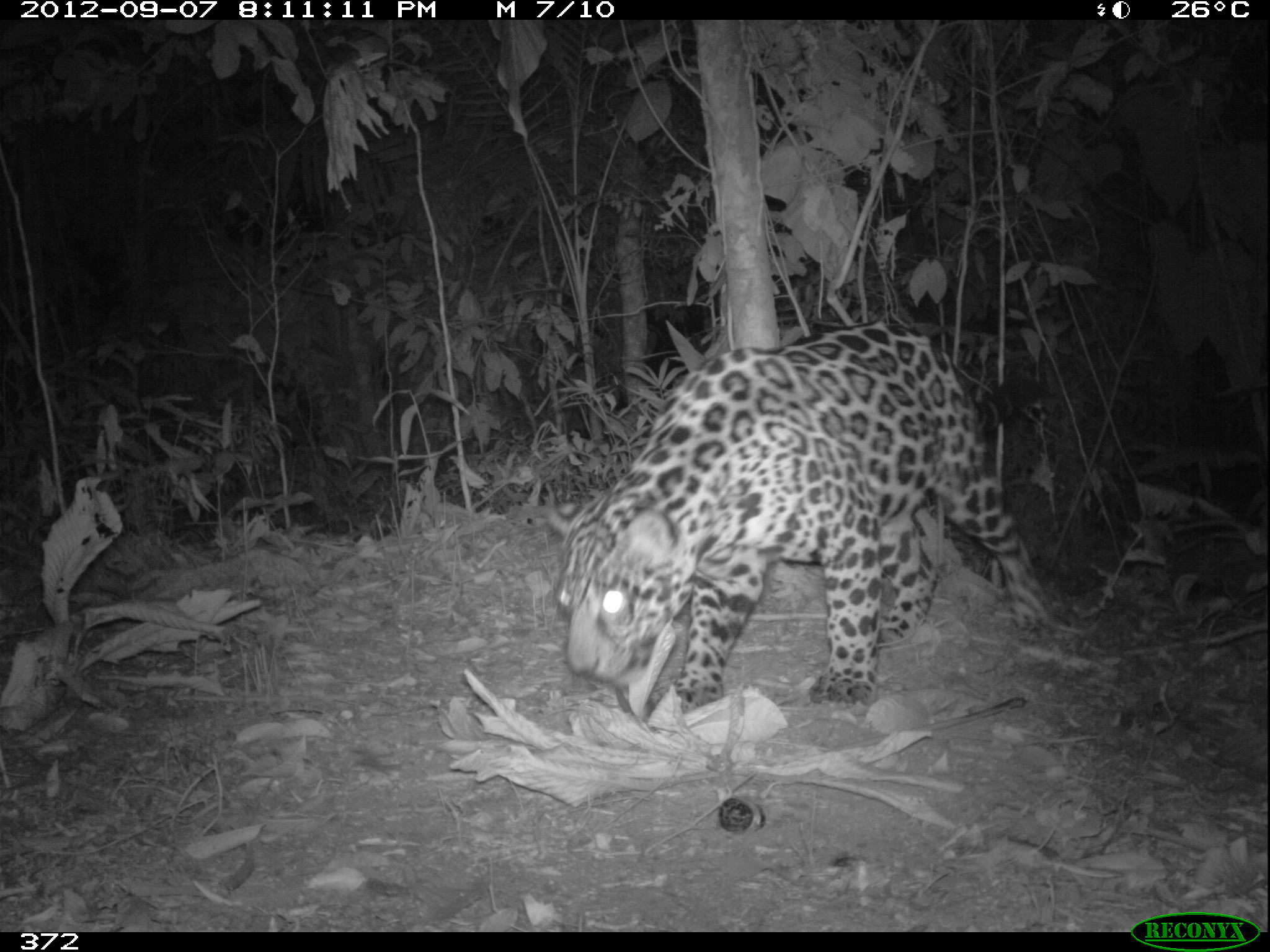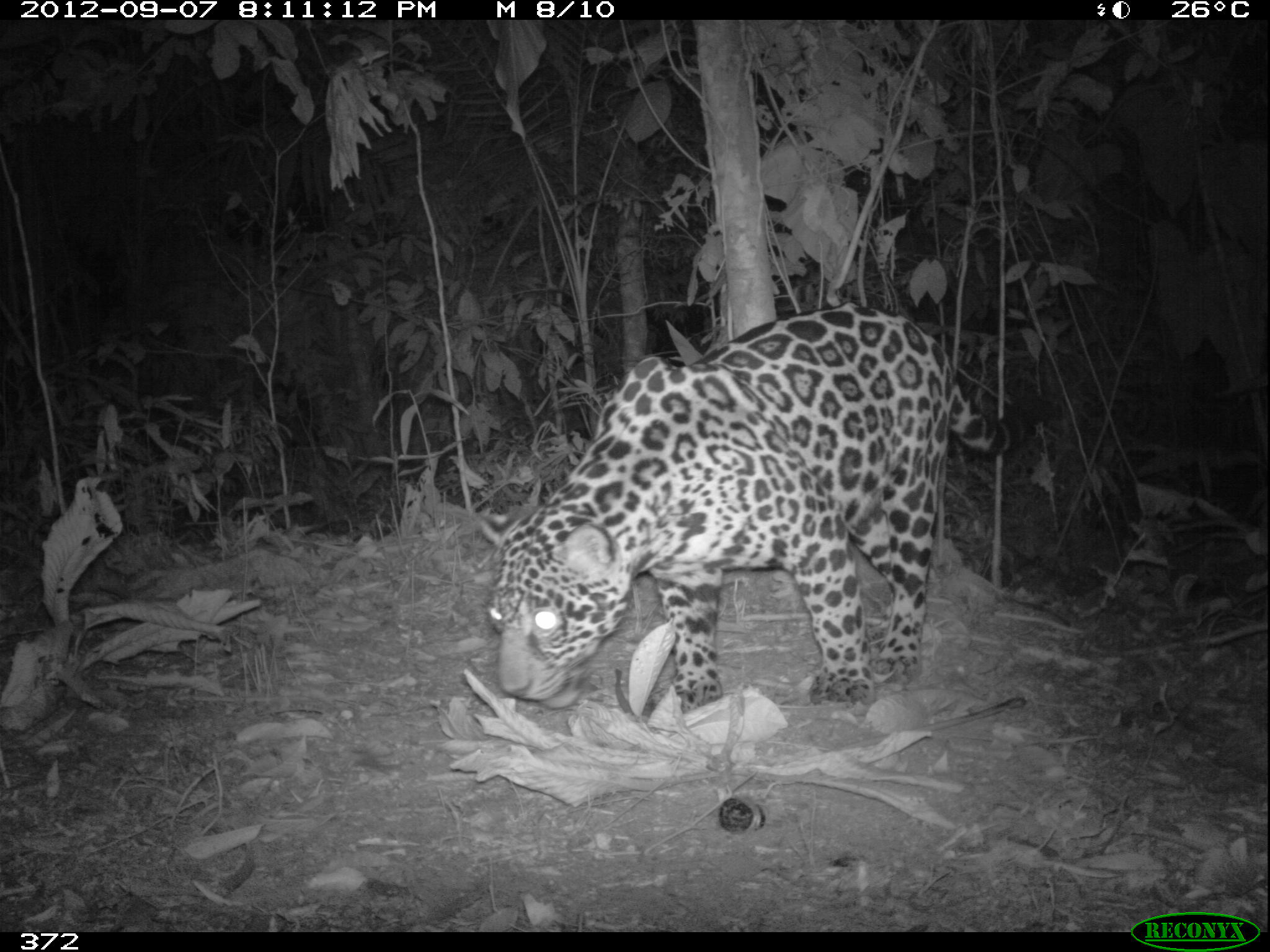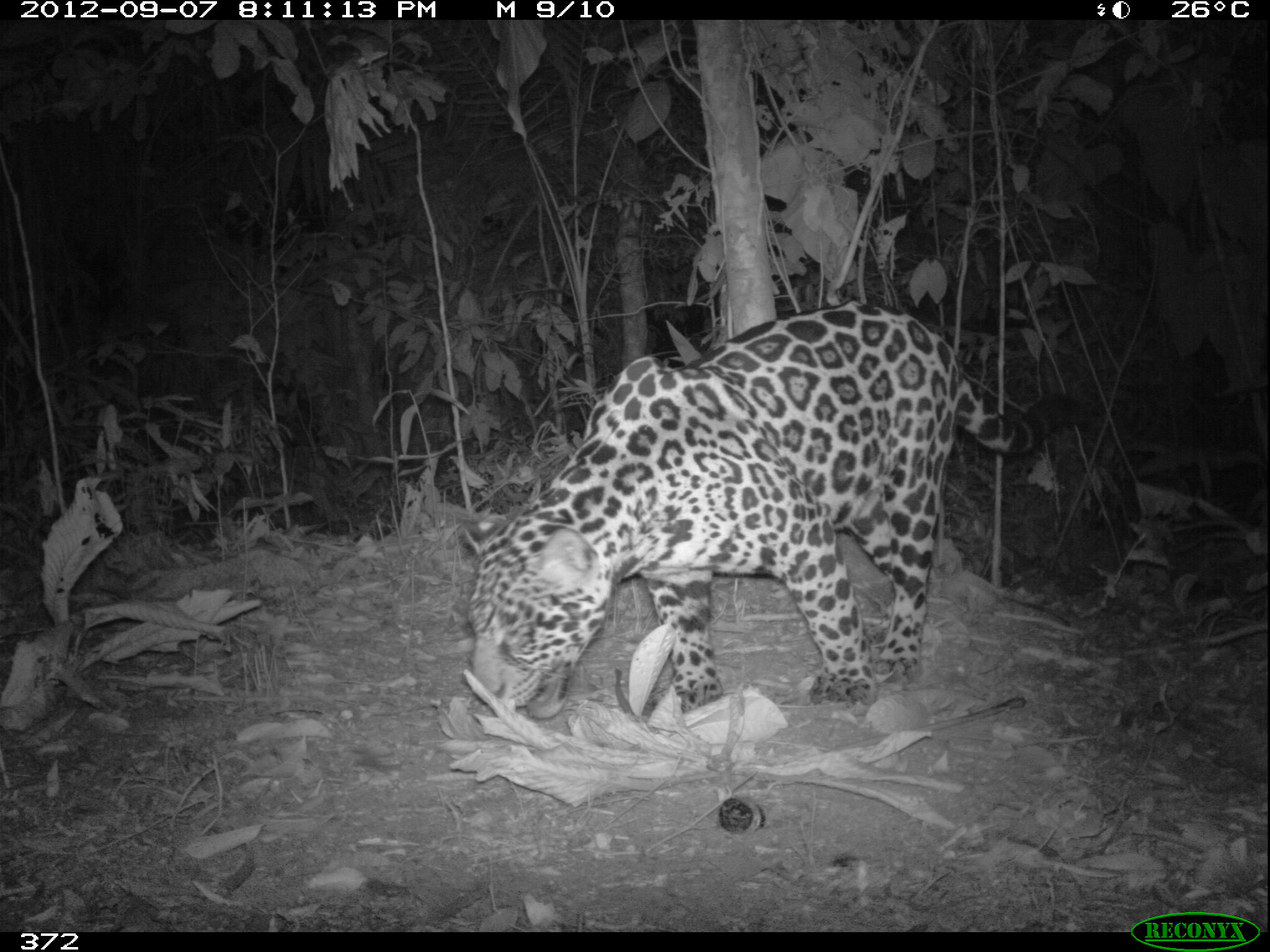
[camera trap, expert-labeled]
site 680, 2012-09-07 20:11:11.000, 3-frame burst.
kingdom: Animalia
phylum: Chordata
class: Mammalia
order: Carnivora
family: Felidae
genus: Panthera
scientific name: Panthera onca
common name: jaguar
Panthera onca (jaguar).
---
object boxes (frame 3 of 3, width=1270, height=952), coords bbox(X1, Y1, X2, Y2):
panthera onca: bbox(453, 299, 1092, 719)